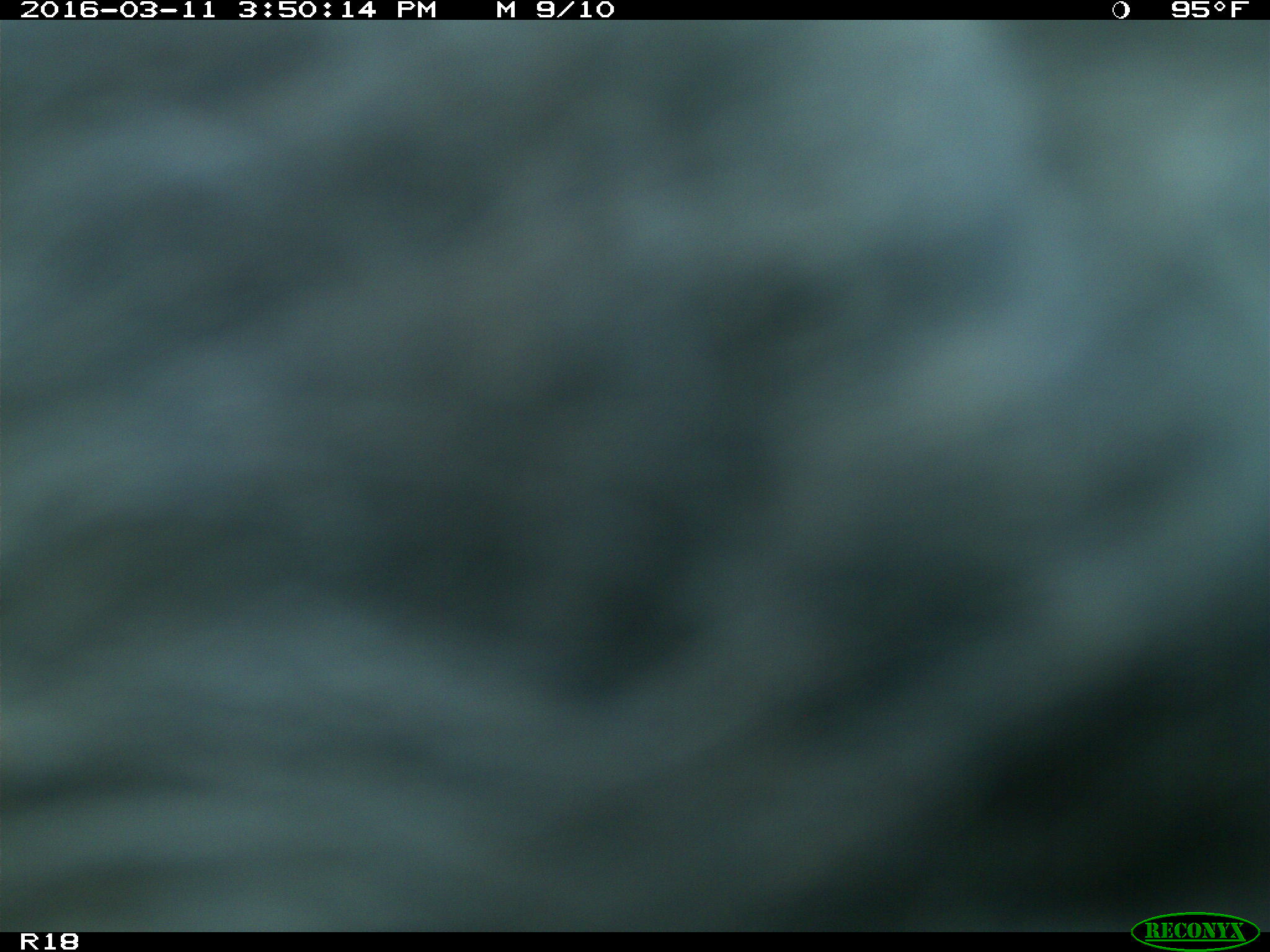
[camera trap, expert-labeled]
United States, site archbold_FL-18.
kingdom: Animalia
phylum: Chordata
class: Mammalia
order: Artiodactyla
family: Bovidae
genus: Bos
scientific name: Bos taurus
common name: domestic cow